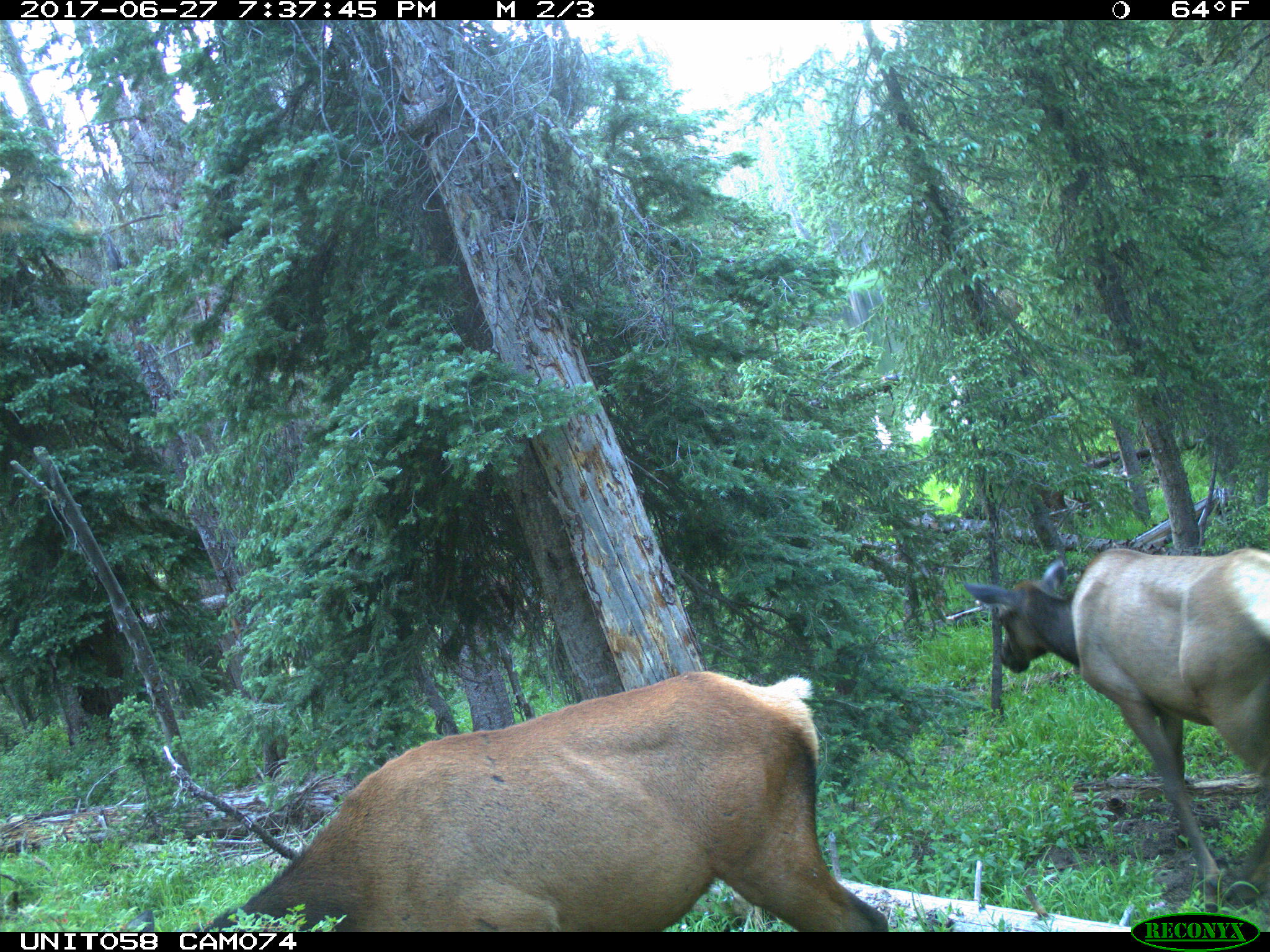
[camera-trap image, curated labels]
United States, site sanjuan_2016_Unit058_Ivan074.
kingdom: Animalia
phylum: Chordata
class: Mammalia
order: Artiodactyla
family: Cervidae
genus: Cervus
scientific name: Cervus elaphus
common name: red deer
Cervus elaphus (red deer).